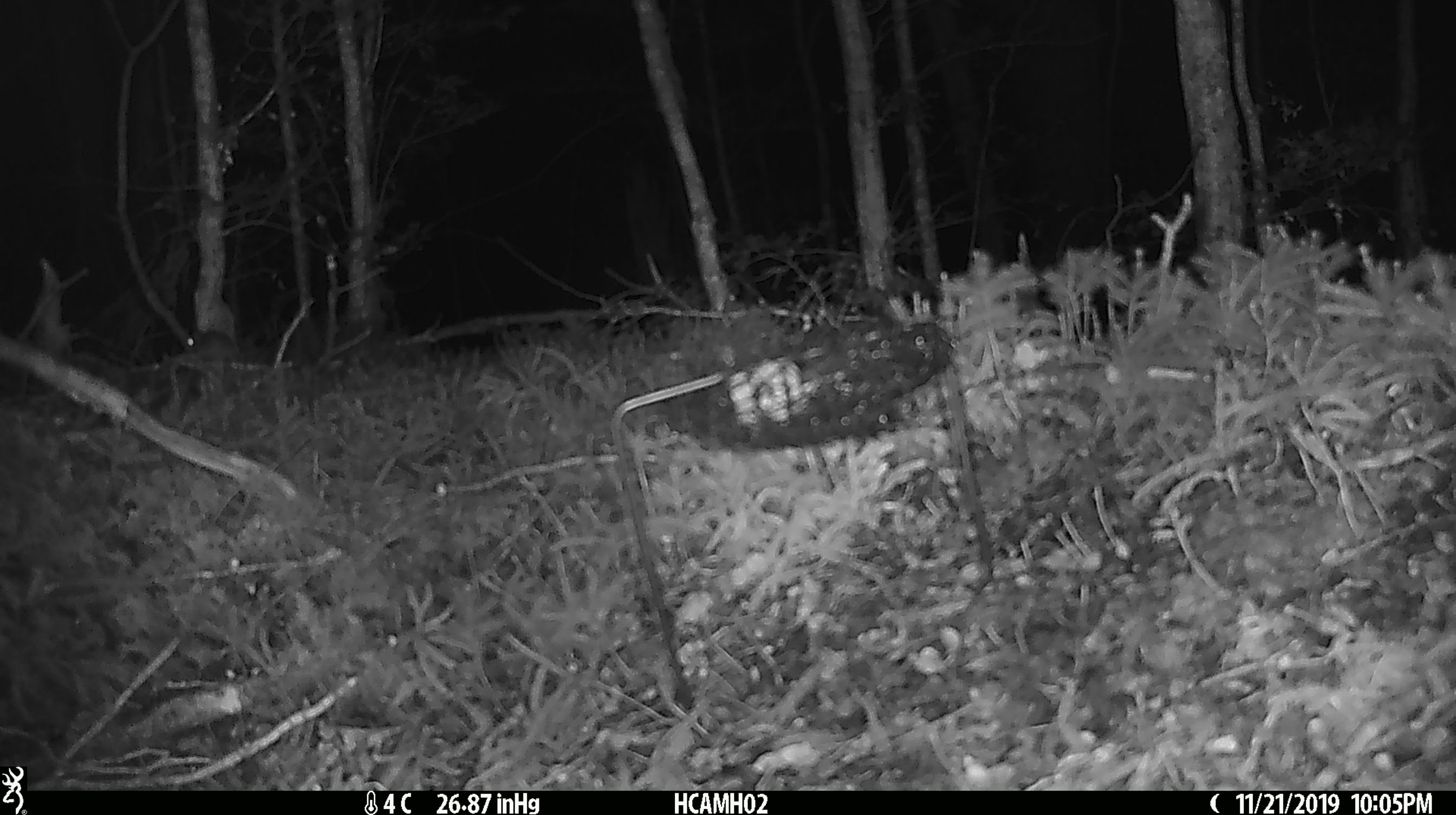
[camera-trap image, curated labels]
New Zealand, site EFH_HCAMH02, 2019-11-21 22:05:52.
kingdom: Animalia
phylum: Chordata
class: Mammalia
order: Rodentia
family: Muridae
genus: Mus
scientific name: Mus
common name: mouse